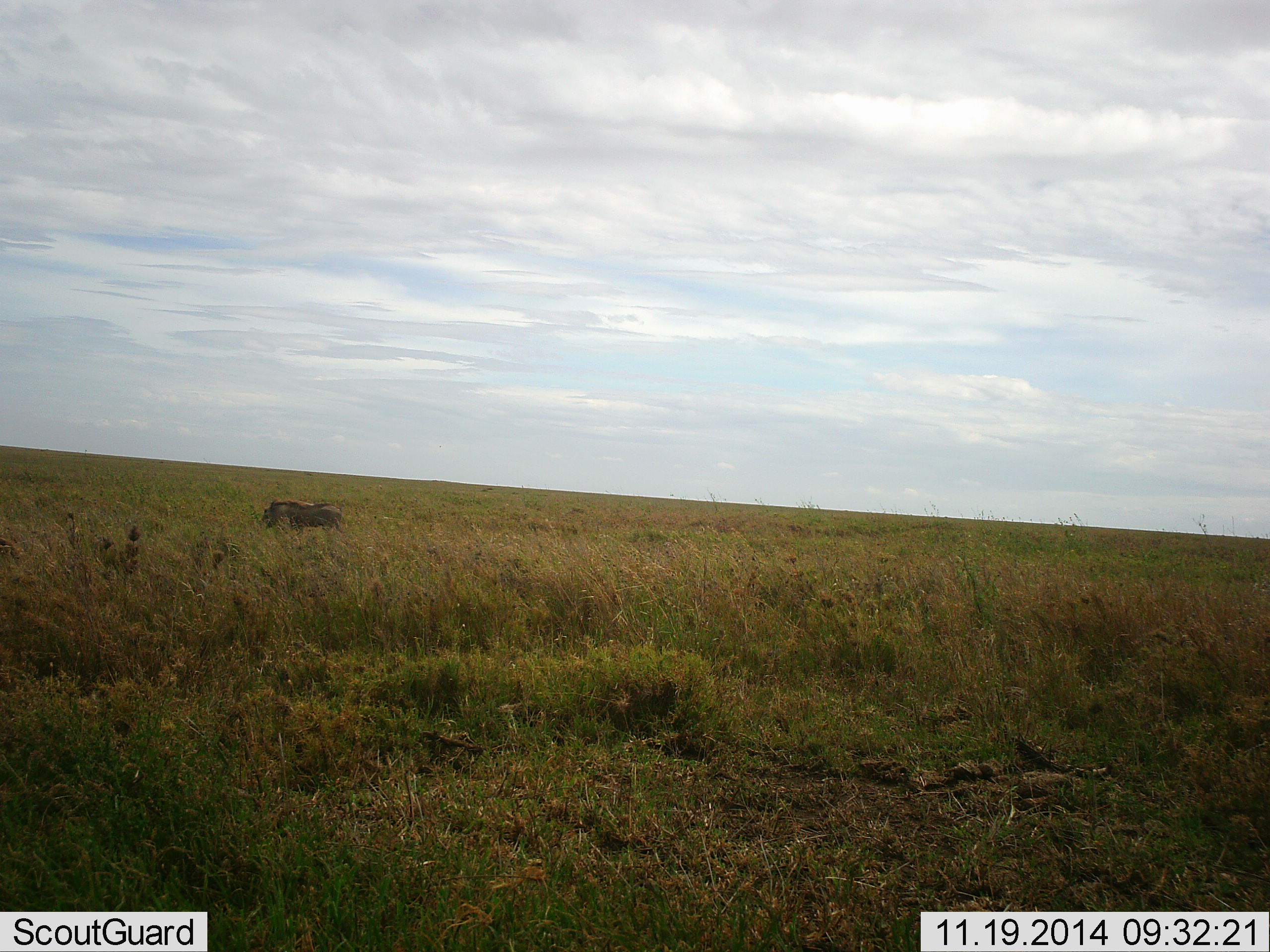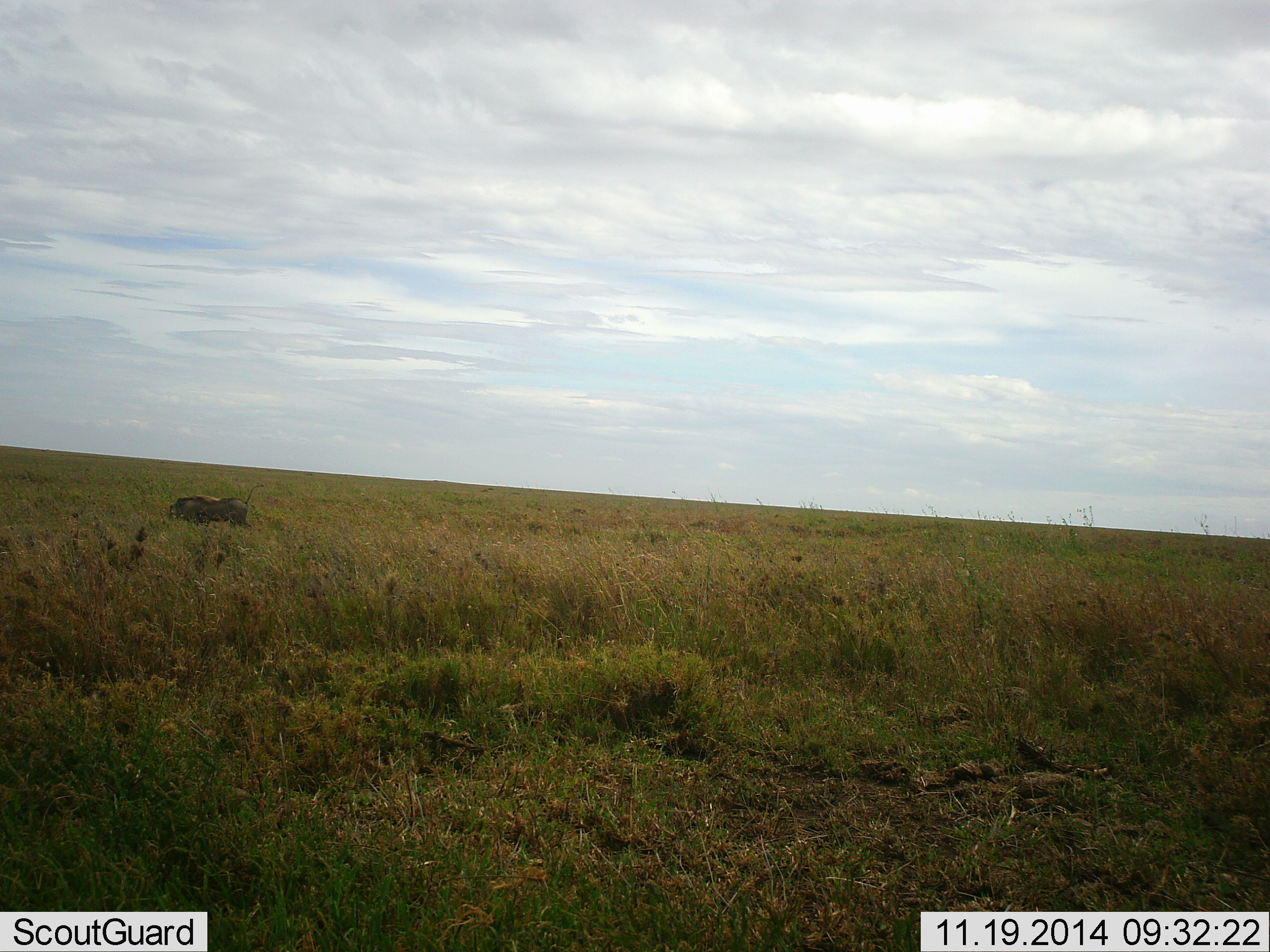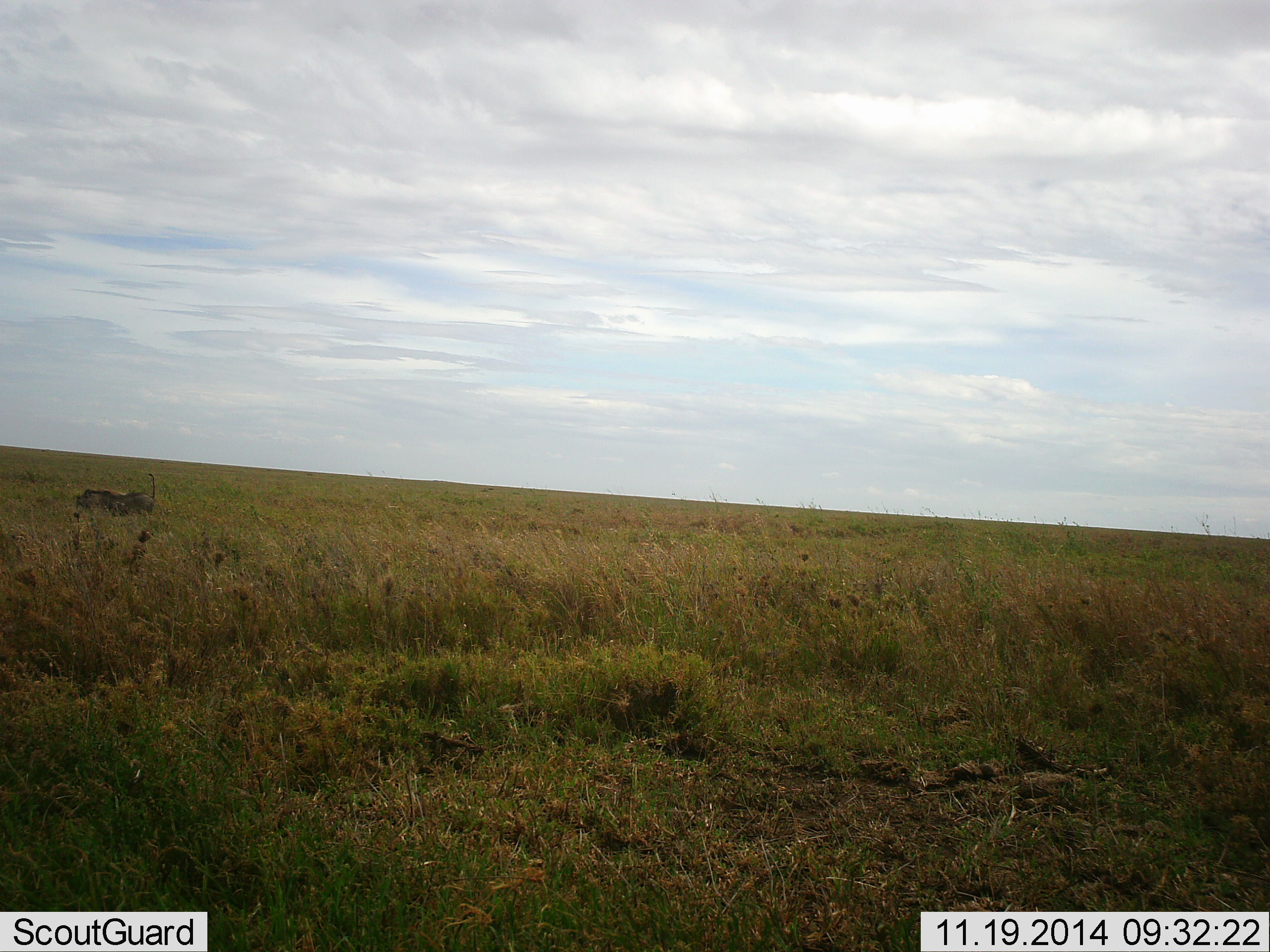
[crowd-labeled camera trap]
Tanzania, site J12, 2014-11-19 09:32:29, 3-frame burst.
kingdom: Animalia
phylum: Chordata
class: Mammalia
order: Artiodactyla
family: Suidae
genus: Phacochoerus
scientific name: Phacochoerus africanus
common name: warthog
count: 1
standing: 0%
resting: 0%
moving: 100%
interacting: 0%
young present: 0%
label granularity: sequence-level